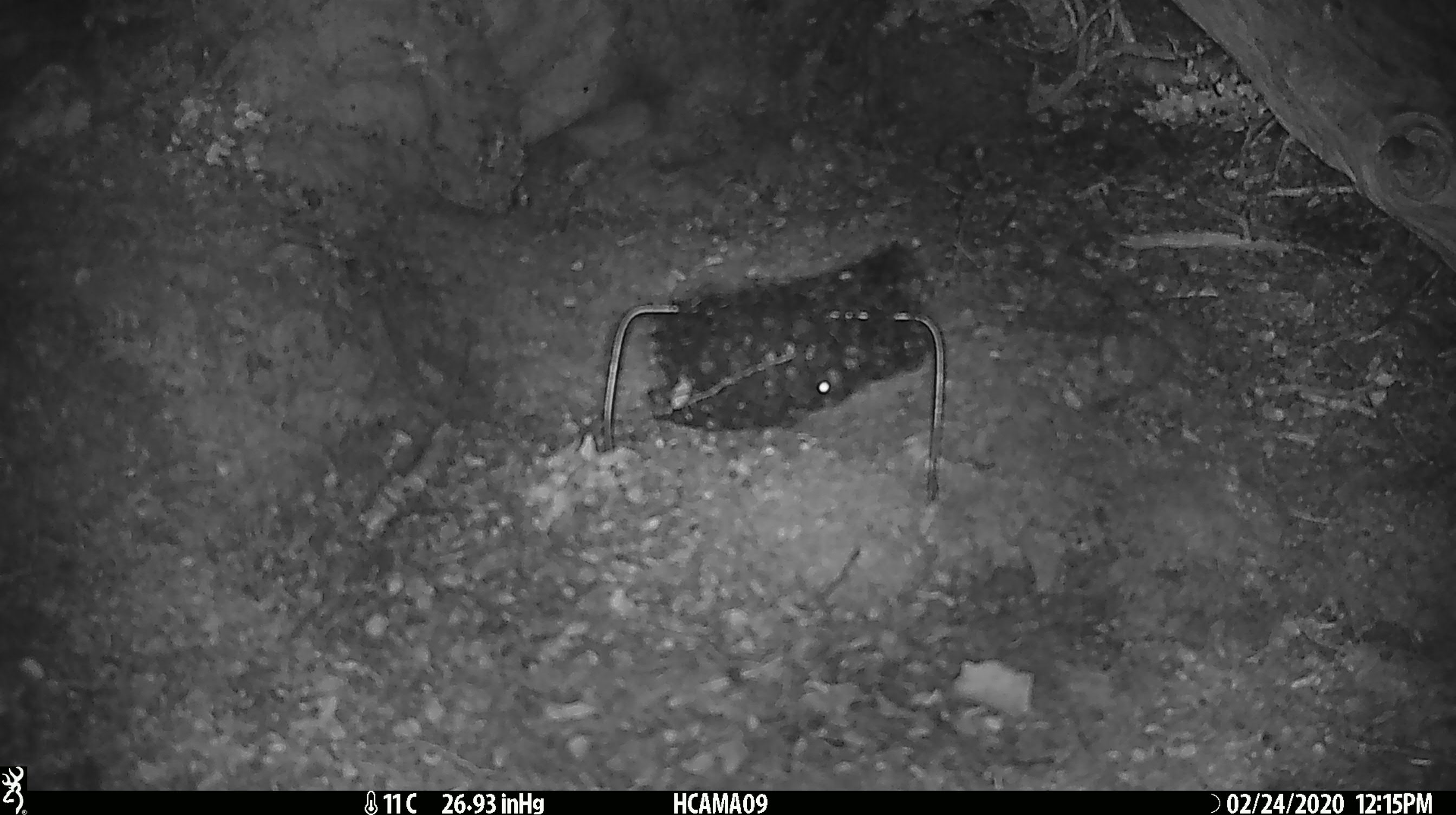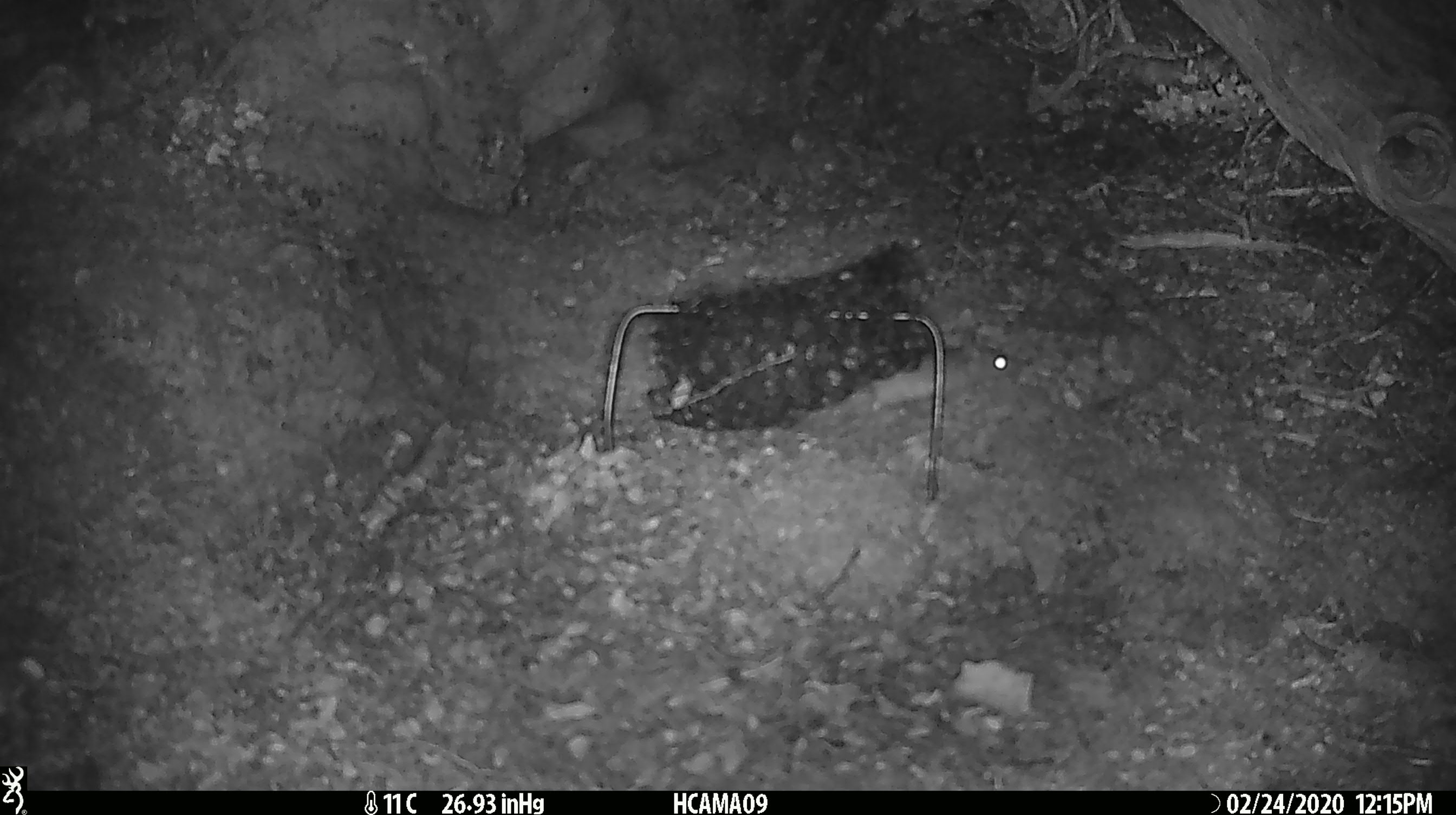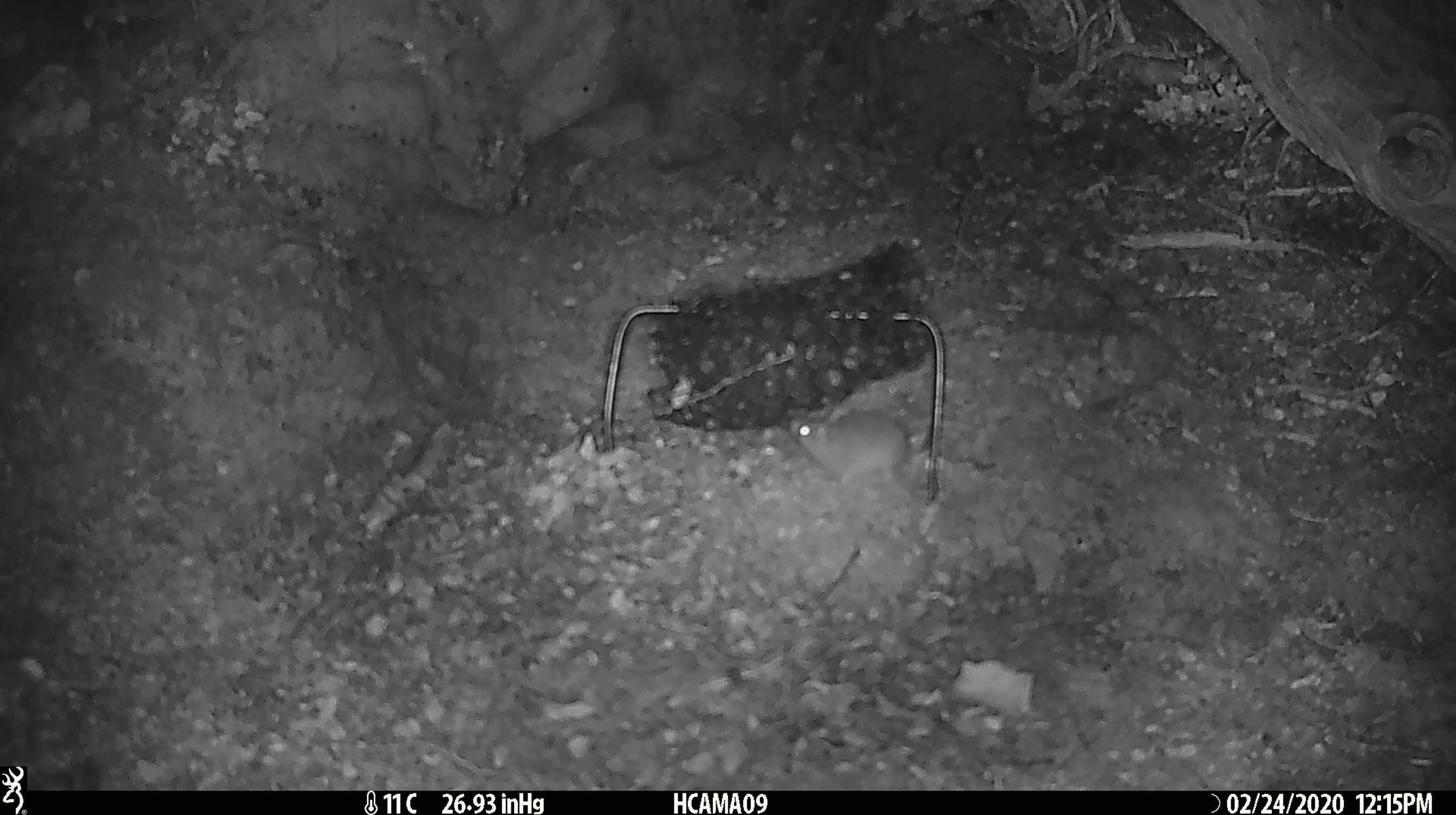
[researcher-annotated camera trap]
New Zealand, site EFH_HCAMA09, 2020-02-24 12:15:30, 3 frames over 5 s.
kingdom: Animalia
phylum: Chordata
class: Mammalia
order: Rodentia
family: Muridae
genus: Mus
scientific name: Mus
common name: mouse